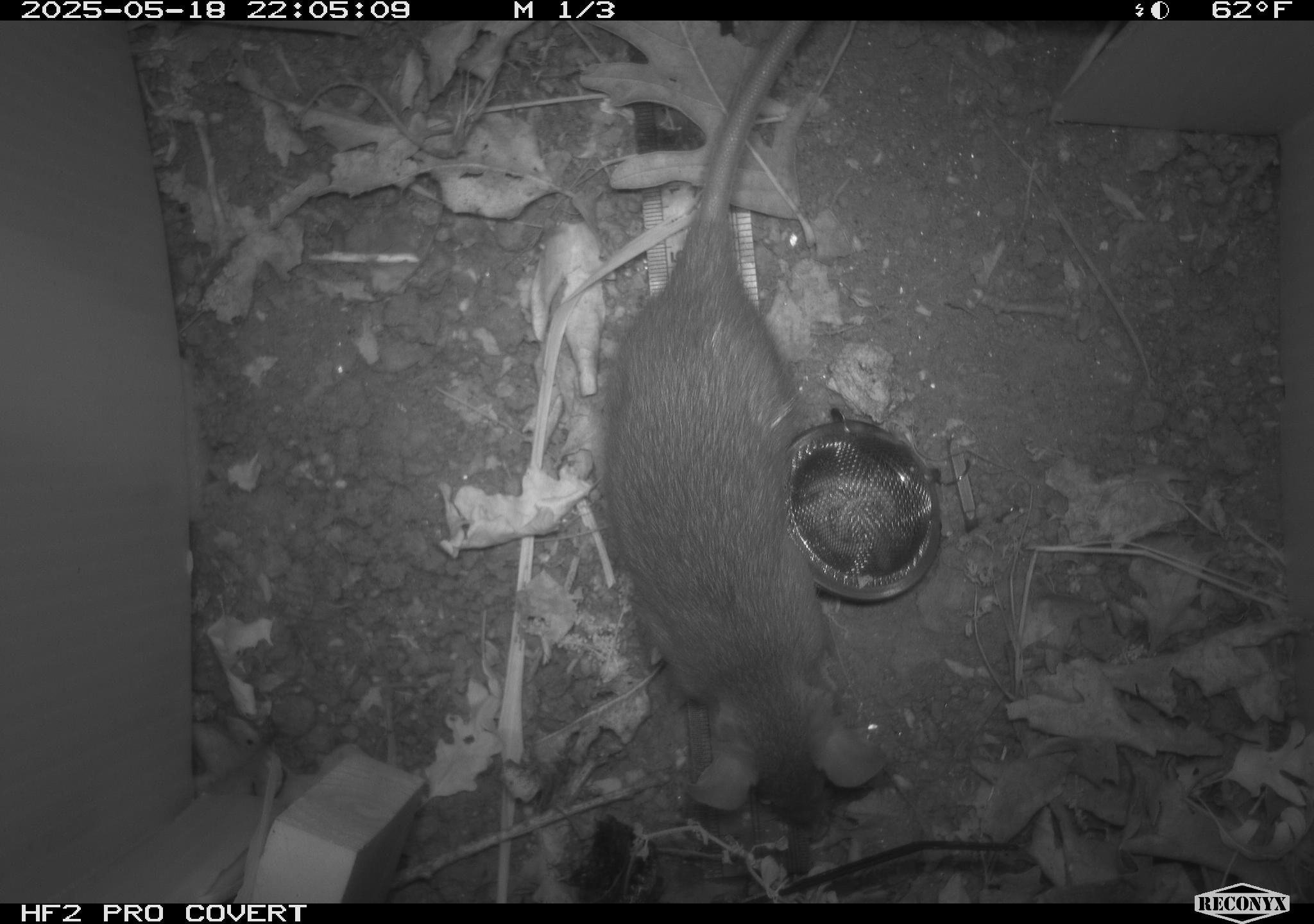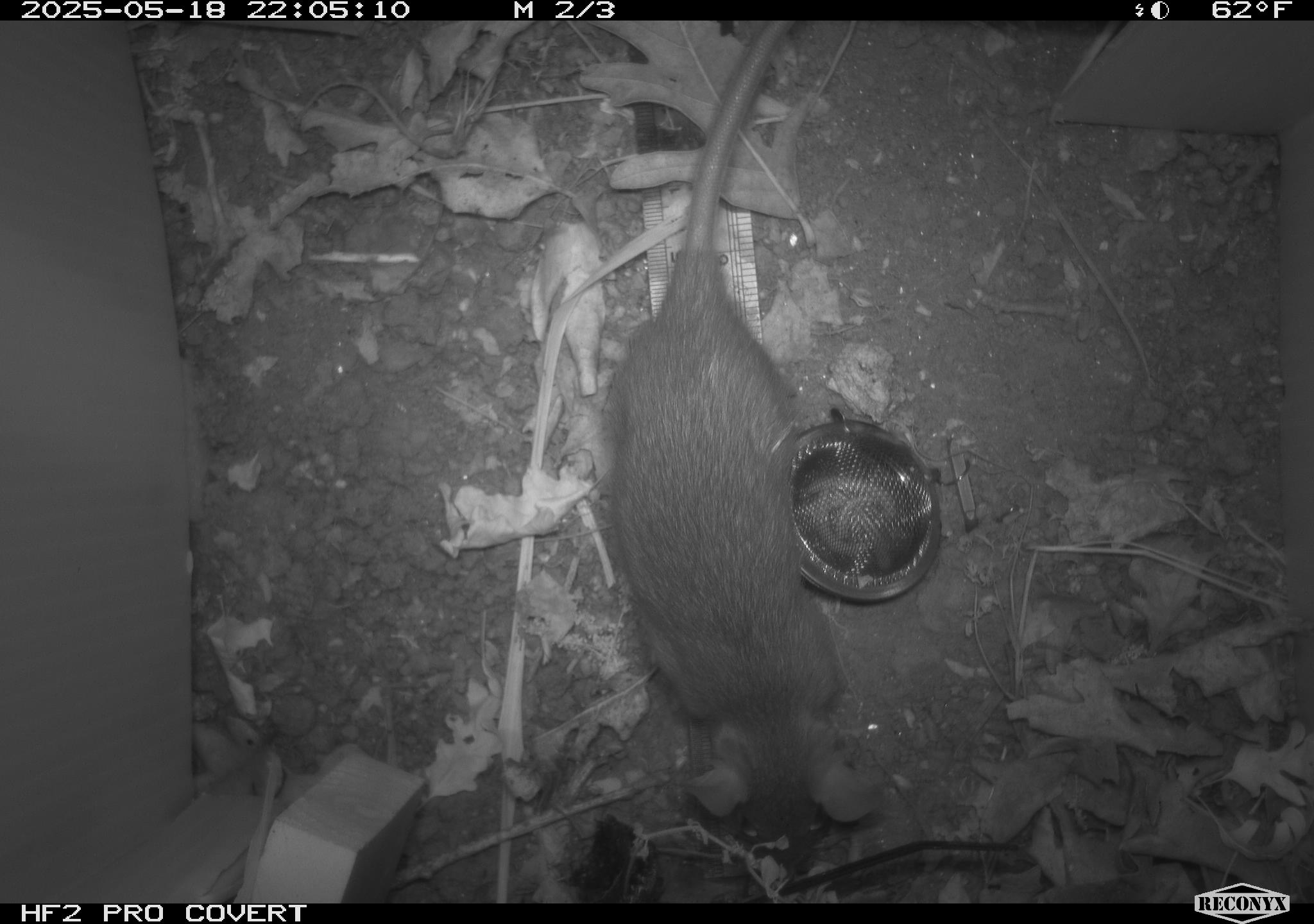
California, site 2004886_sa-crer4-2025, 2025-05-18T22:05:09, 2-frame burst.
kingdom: Animalia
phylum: Chordata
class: Mammalia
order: Rodentia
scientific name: Rodentia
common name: rodent